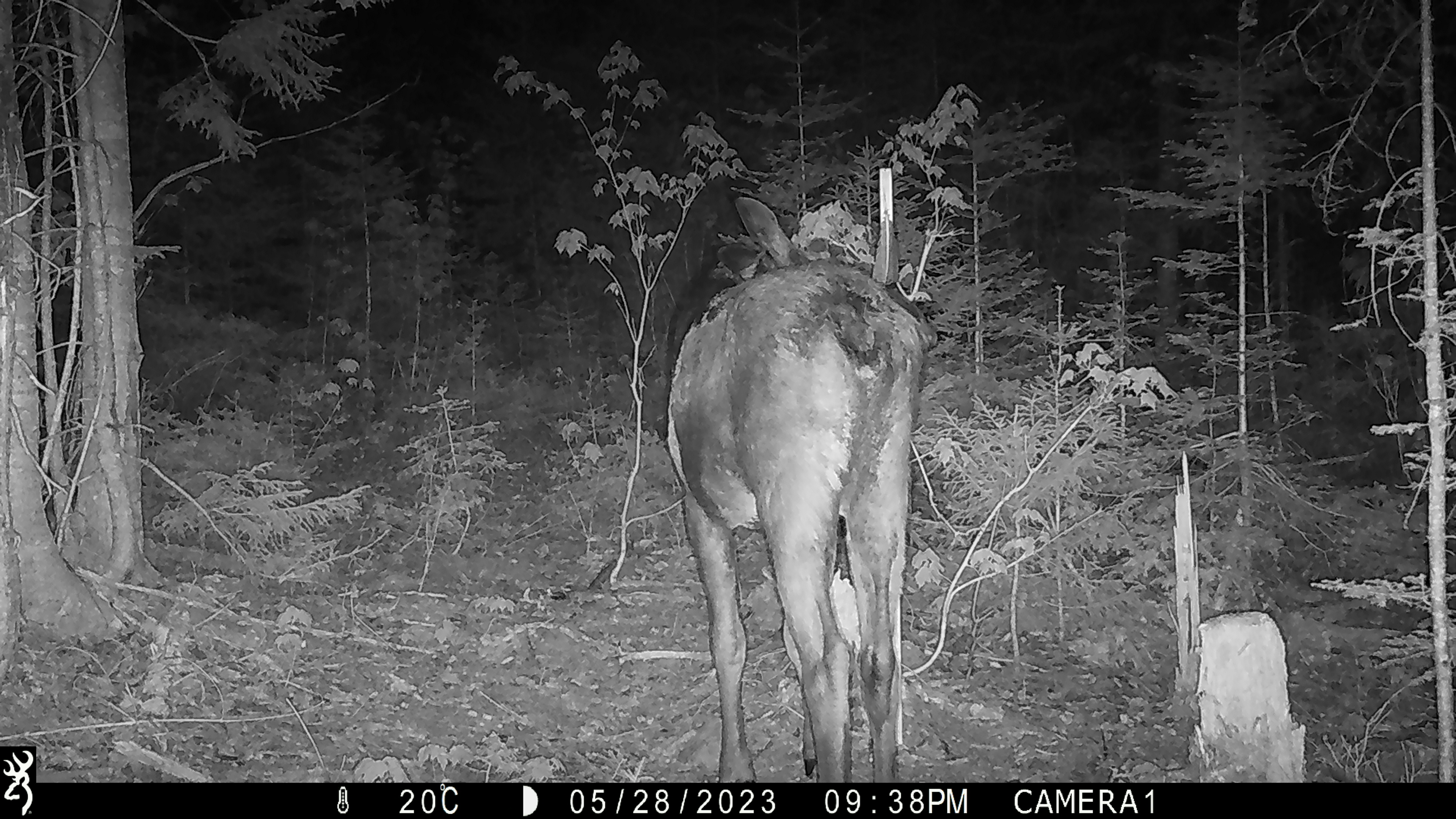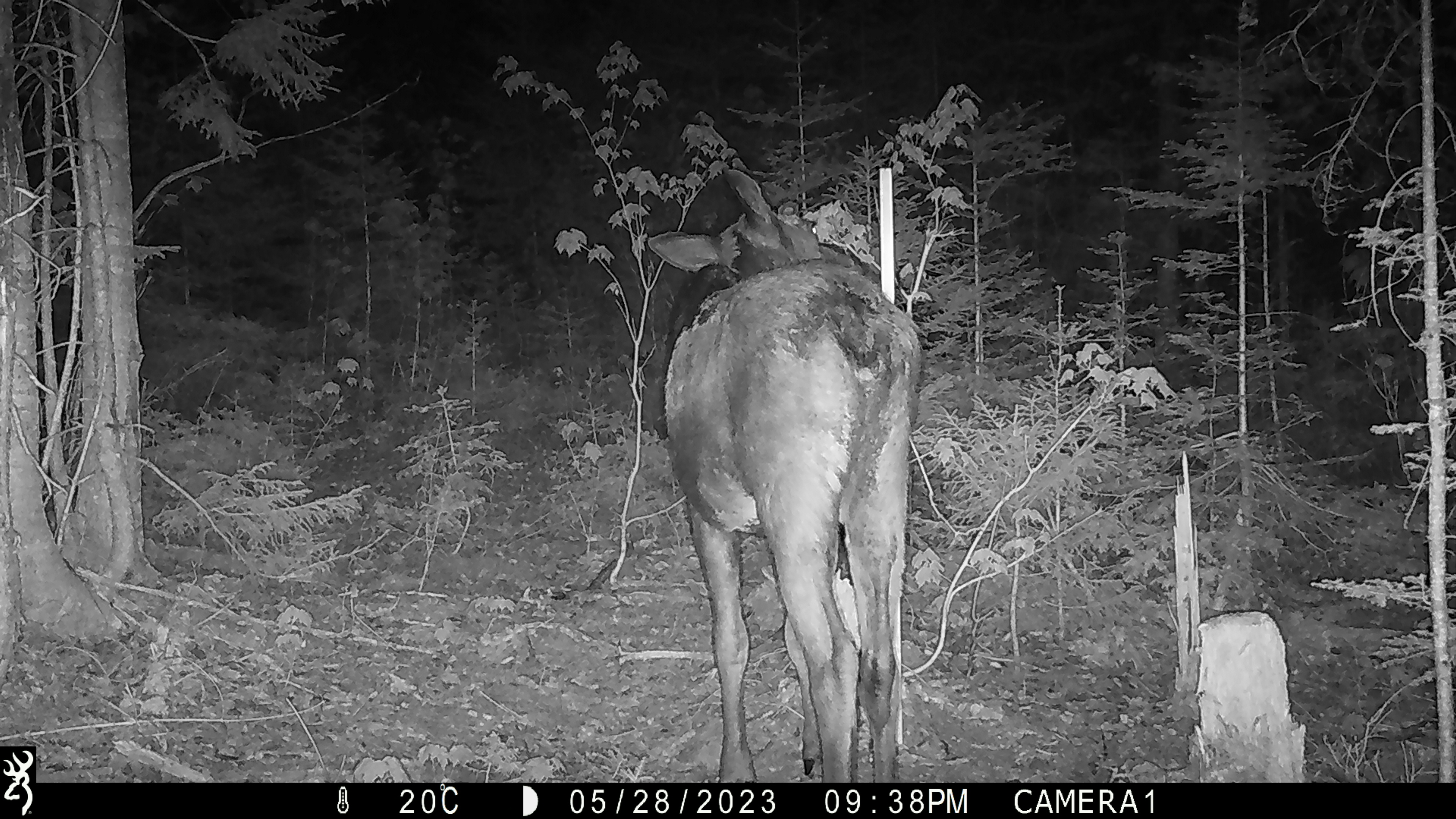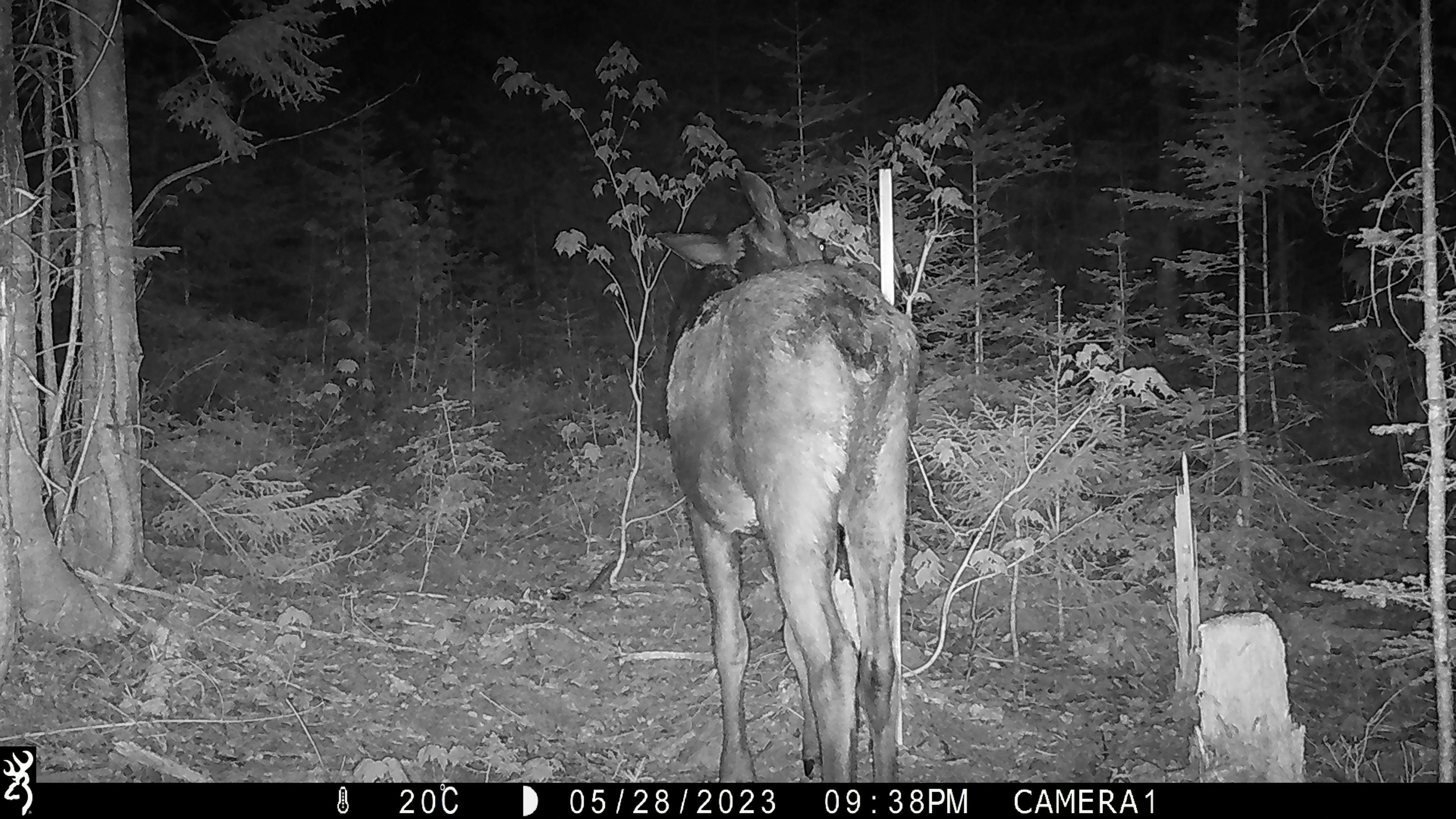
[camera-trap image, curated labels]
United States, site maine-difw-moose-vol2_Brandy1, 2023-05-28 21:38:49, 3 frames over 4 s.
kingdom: Animalia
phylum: Chordata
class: Mammalia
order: Artiodactyla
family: Cervidae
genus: Alces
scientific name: Alces alces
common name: moose